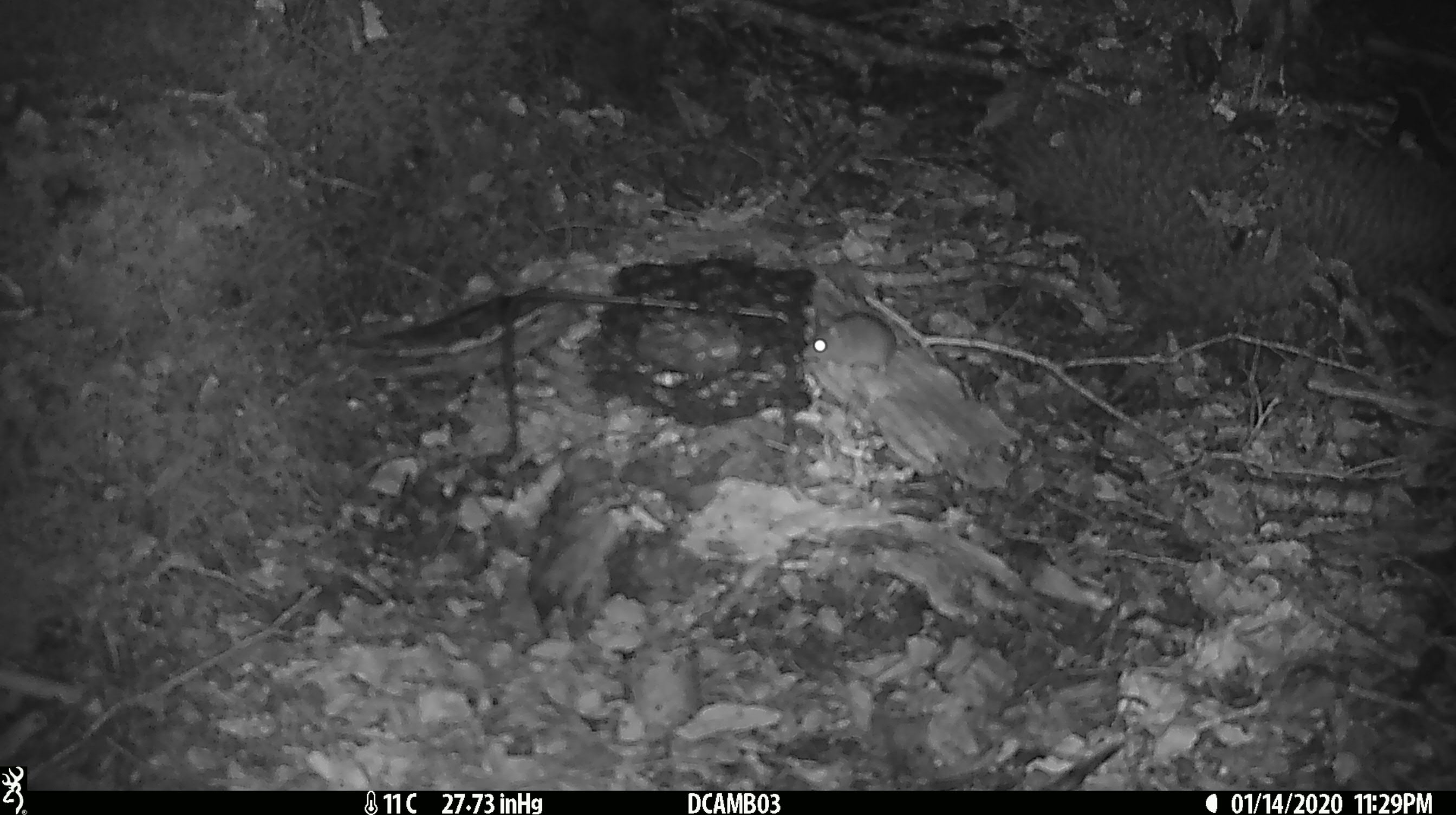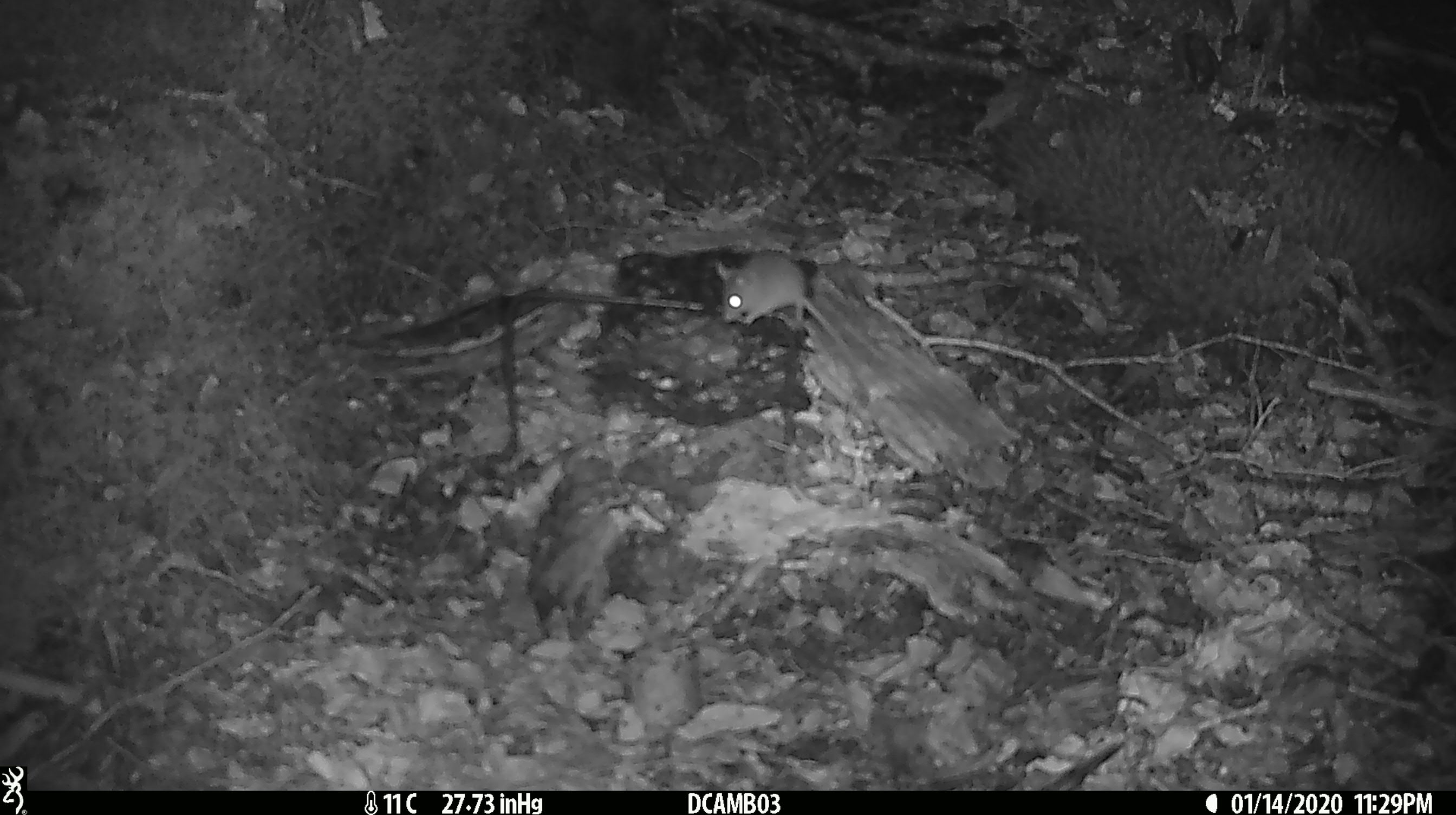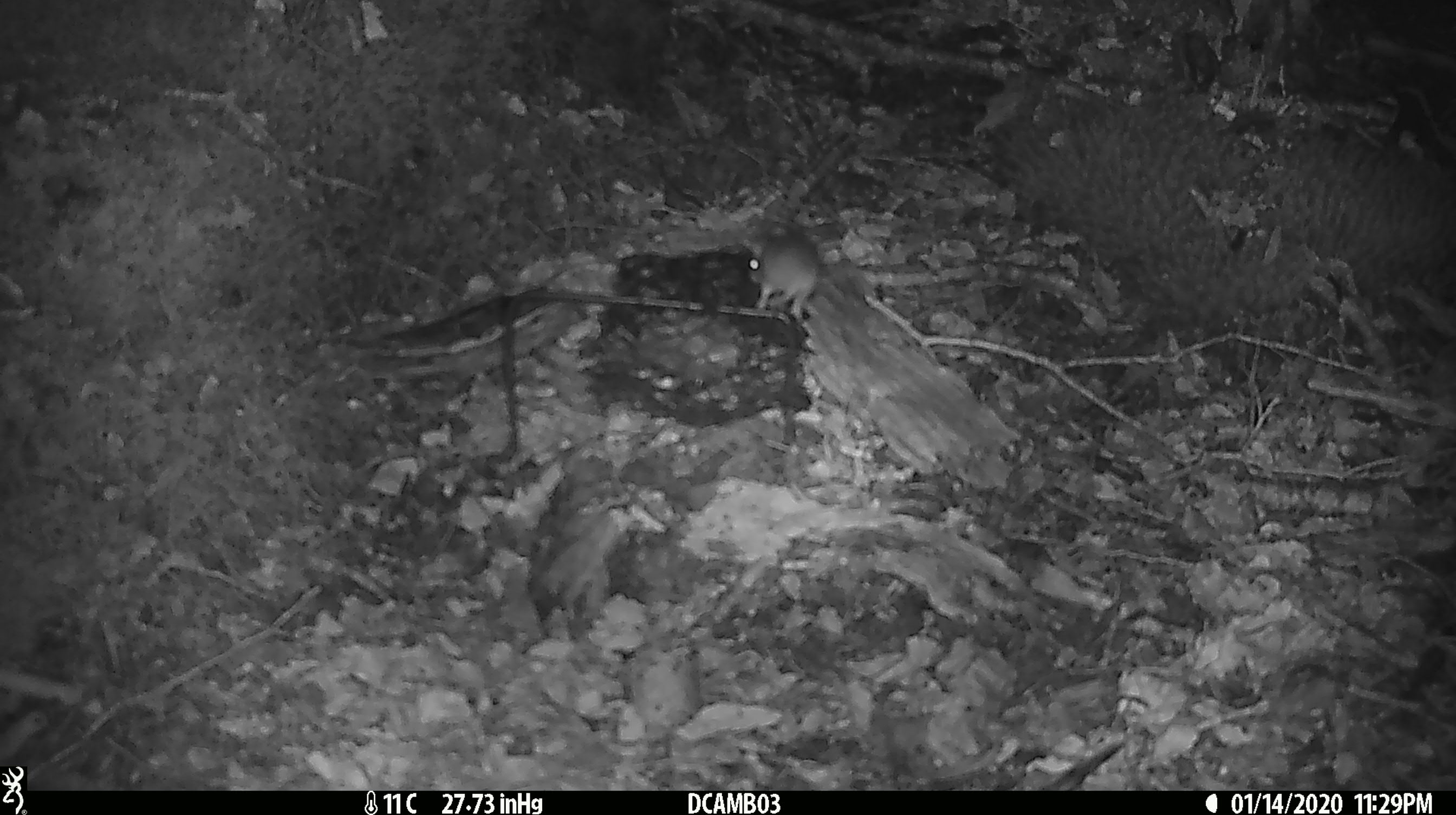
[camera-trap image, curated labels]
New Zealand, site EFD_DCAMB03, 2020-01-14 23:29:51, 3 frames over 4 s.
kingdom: Animalia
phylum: Chordata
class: Mammalia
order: Rodentia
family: Muridae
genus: Mus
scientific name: Mus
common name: mouse